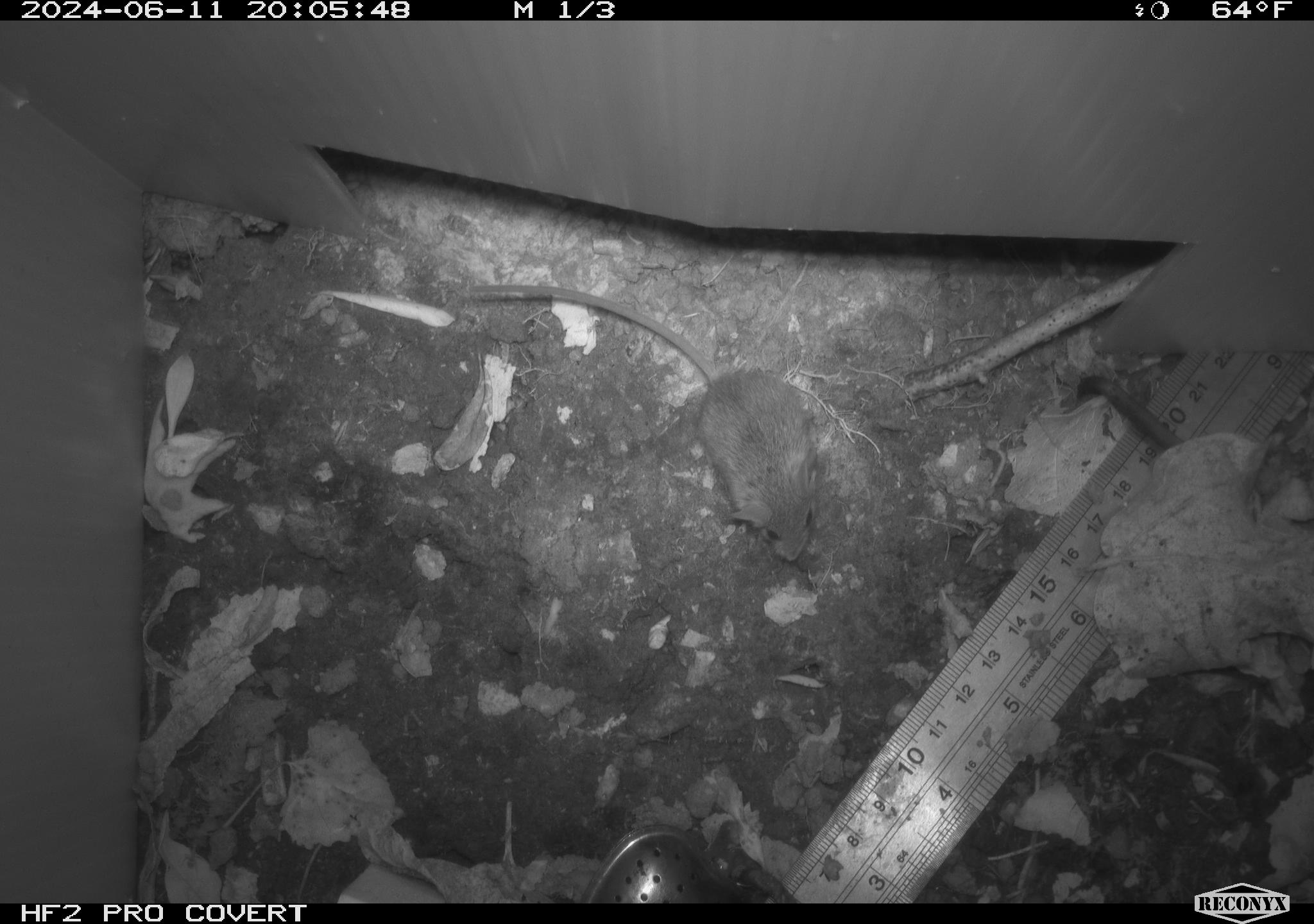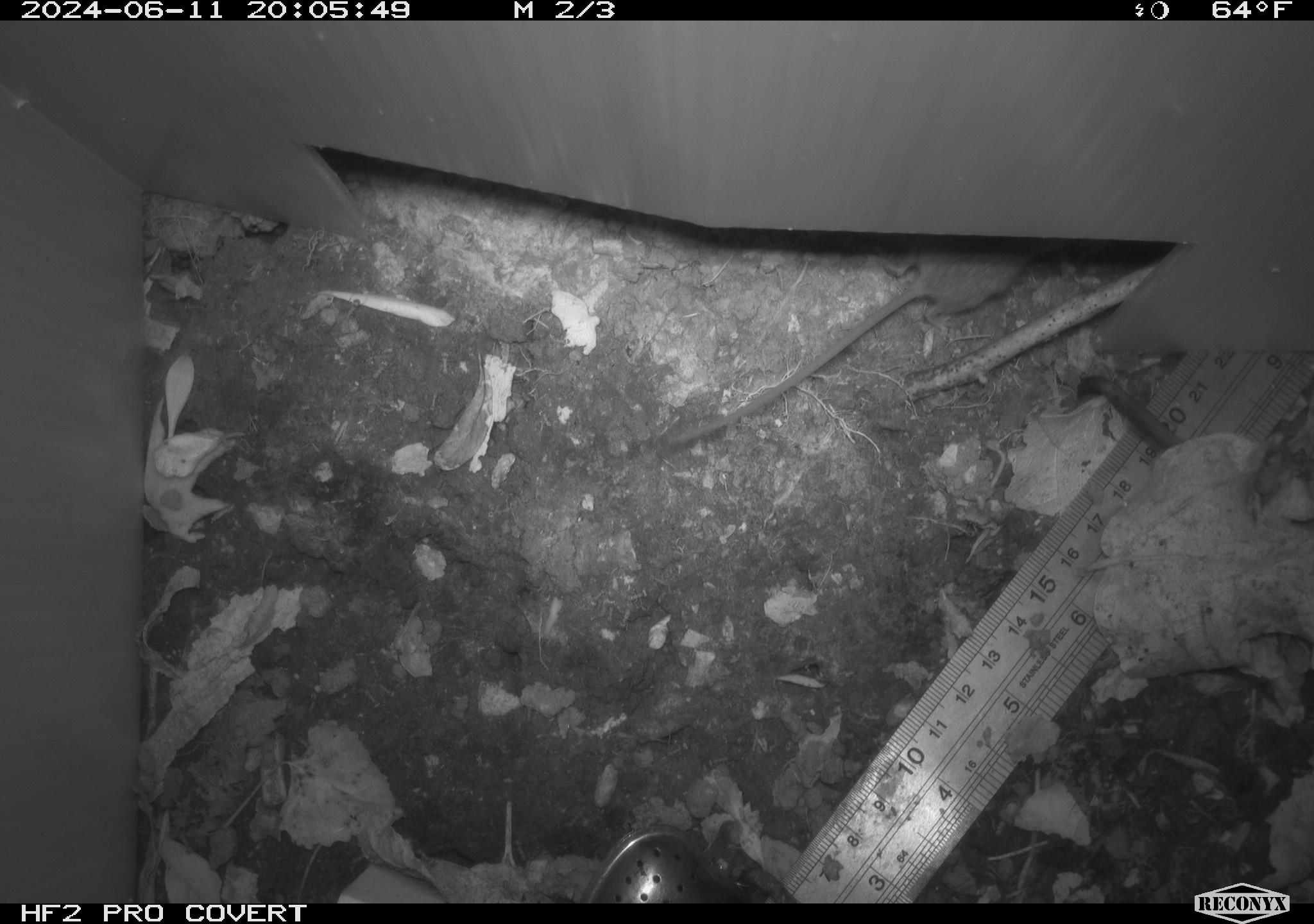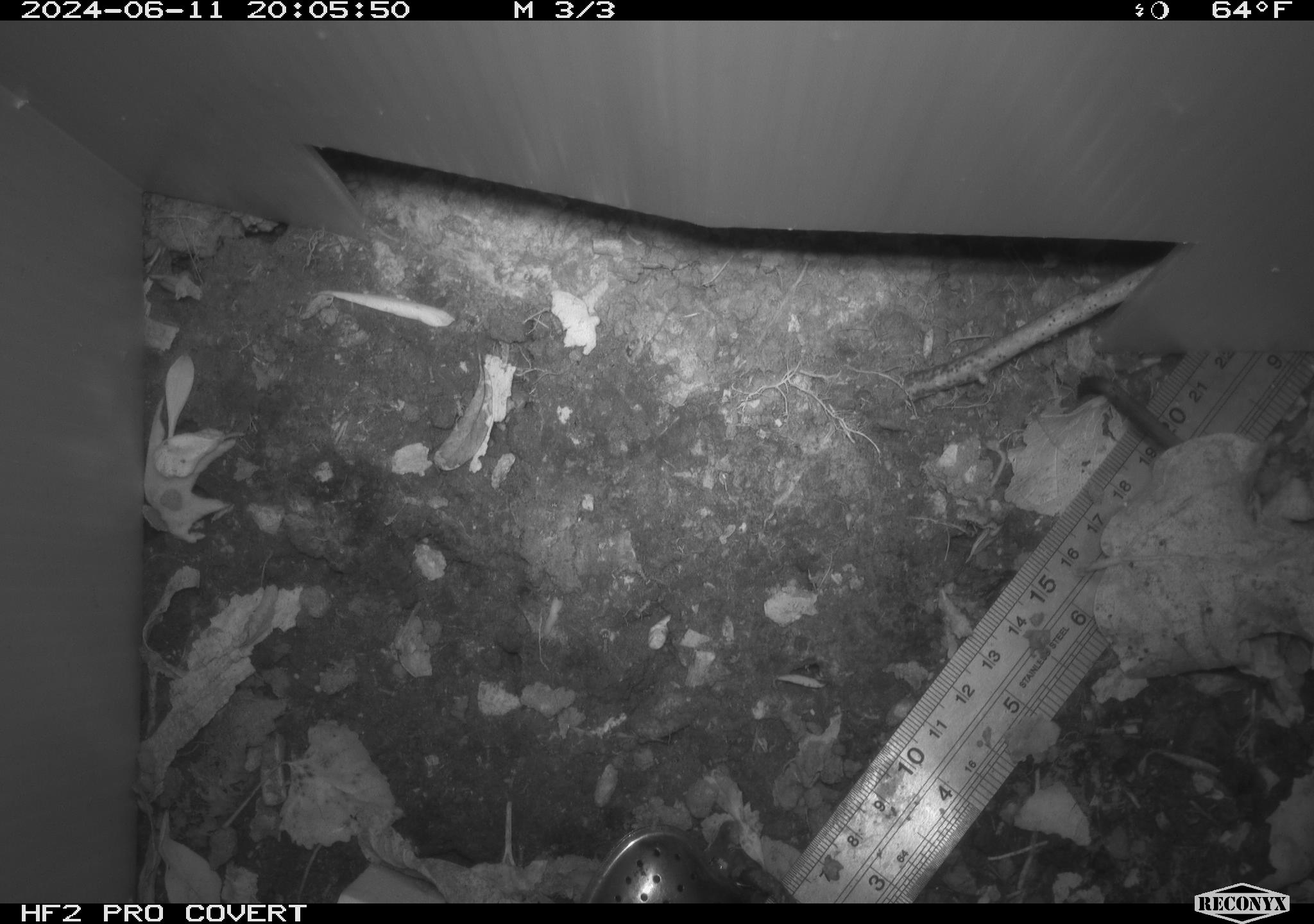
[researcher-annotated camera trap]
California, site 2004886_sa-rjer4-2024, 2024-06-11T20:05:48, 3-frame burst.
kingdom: Animalia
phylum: Chordata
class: Mammalia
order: Rodentia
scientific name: Rodentia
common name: mouse species